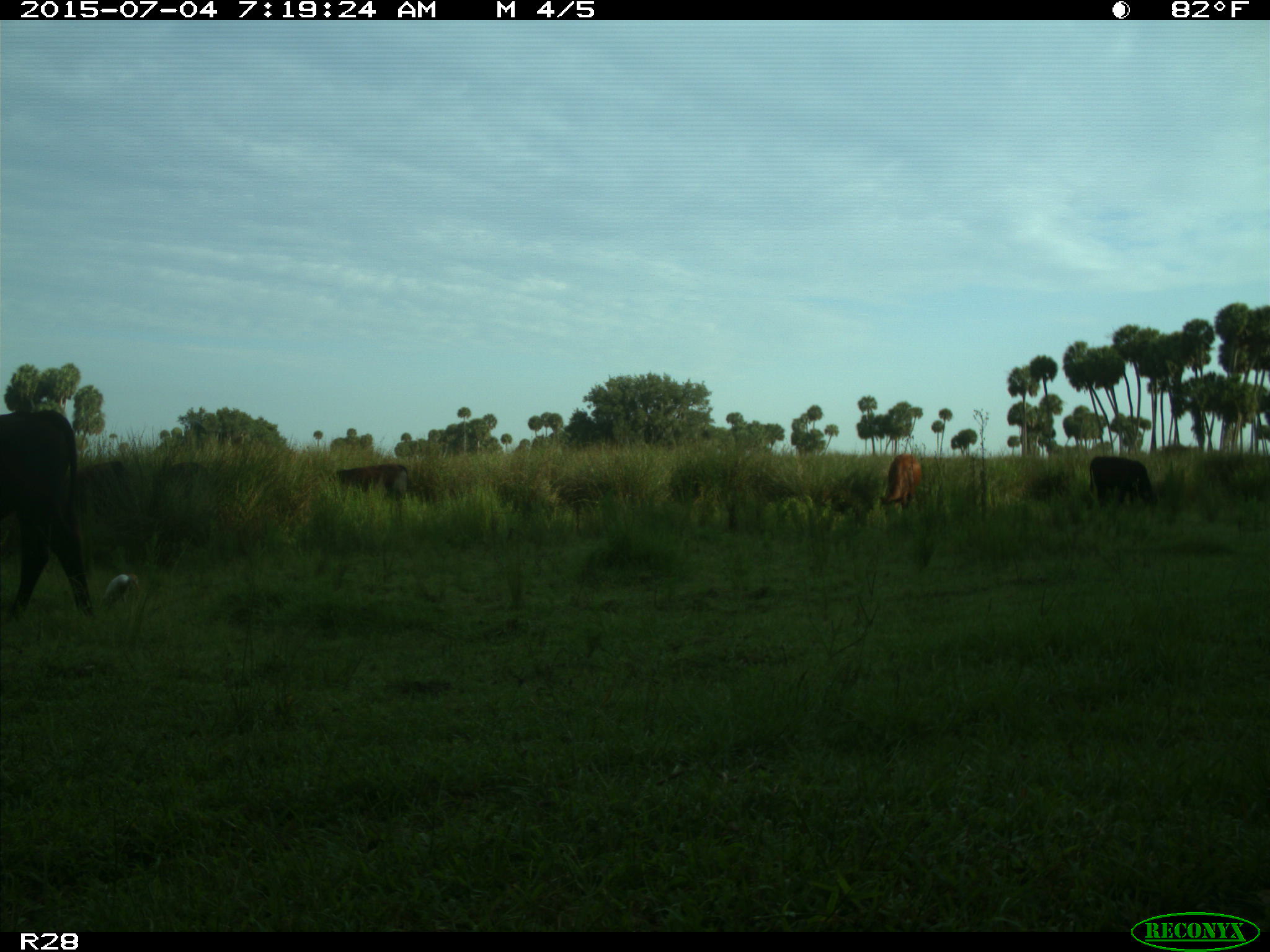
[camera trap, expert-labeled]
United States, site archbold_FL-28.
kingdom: Animalia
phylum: Chordata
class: Mammalia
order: Artiodactyla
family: Bovidae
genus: Bos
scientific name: Bos taurus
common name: domestic cow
Bos taurus (domestic cow).